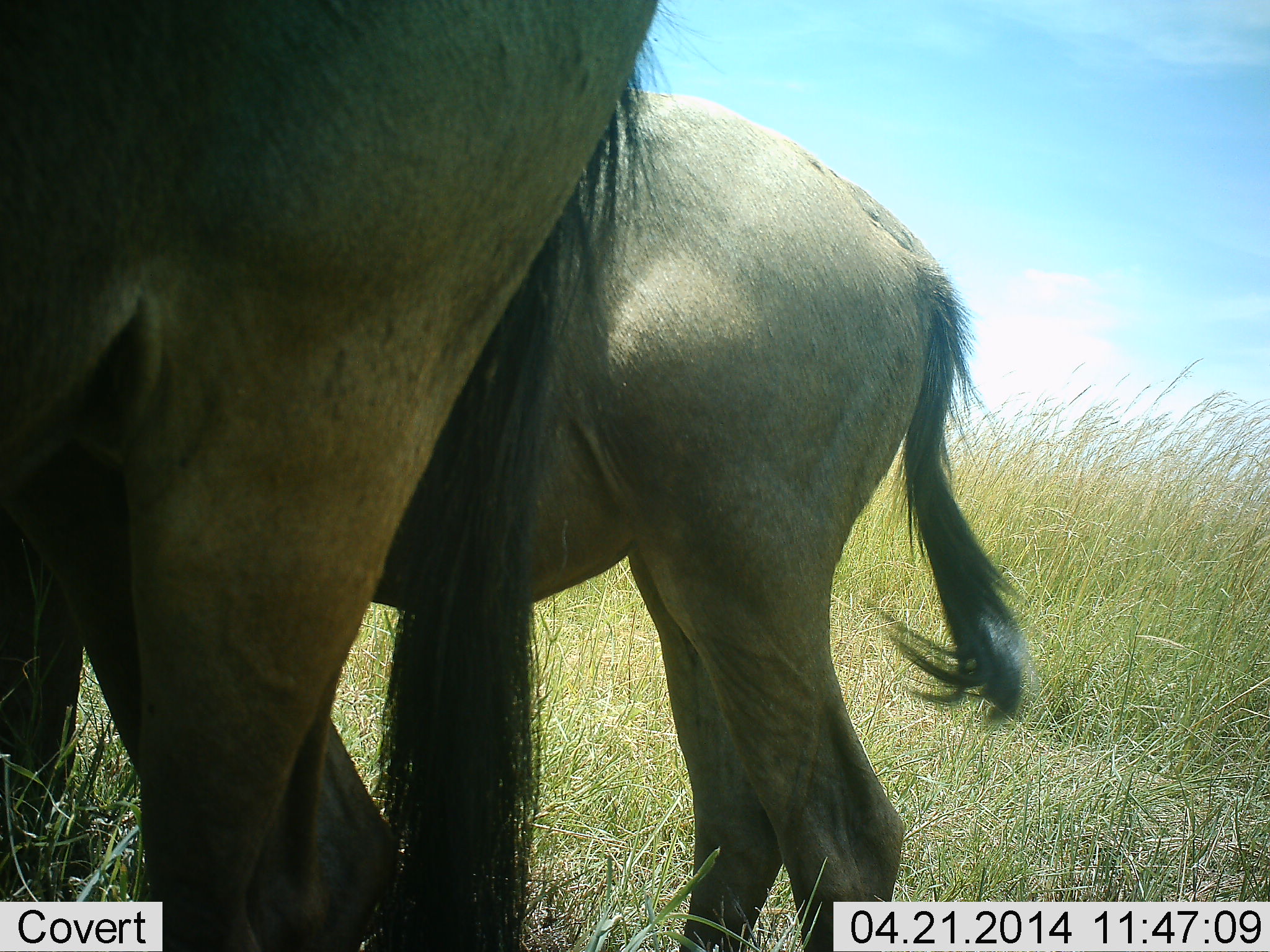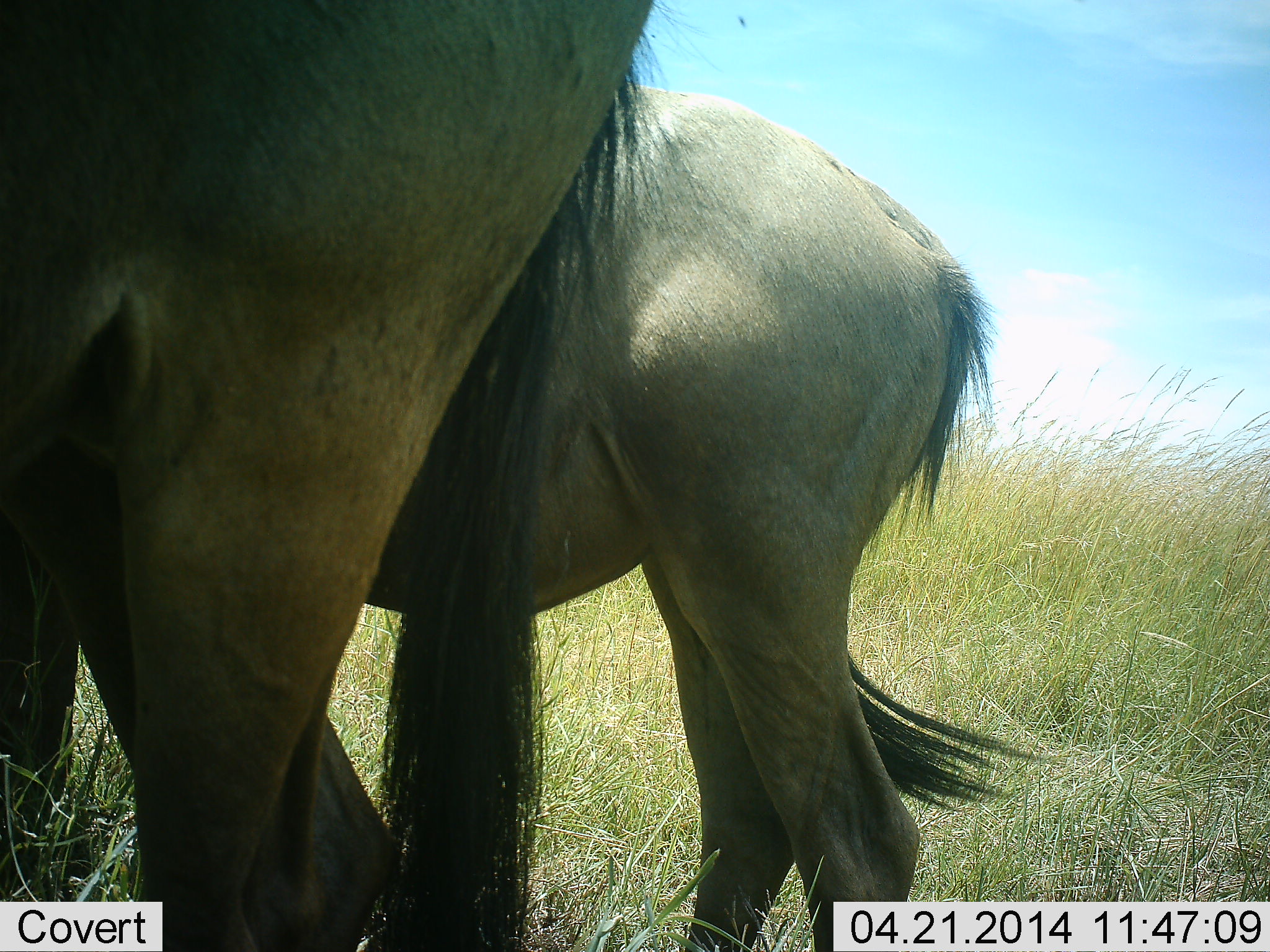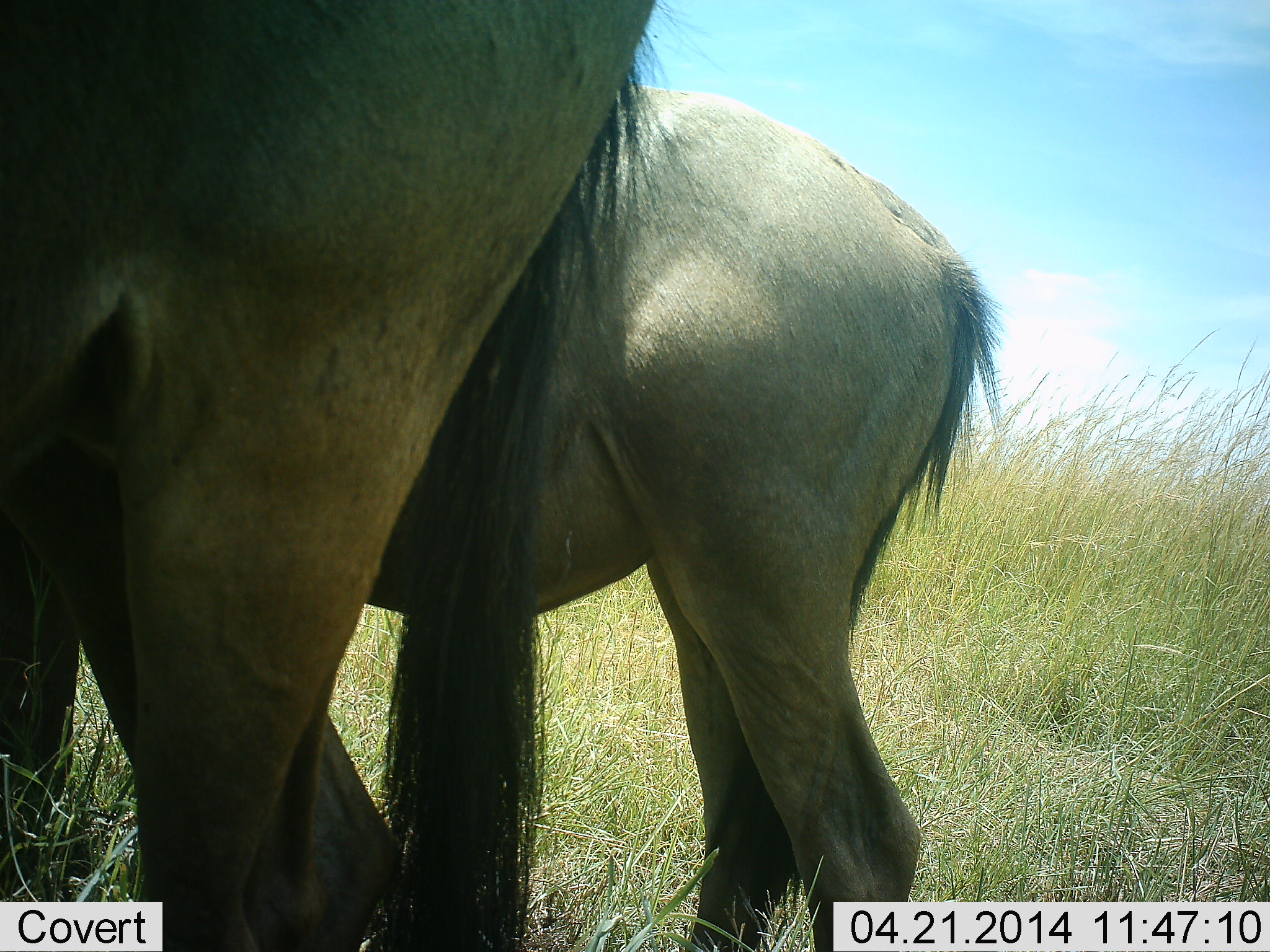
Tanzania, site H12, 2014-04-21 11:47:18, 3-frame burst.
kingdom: Animalia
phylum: Chordata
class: Mammalia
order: Artiodactyla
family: Bovidae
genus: Connochaetes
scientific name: Connochaetes taurinus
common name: blue wildebeest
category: wildebeest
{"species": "wildebeest (blue wildebeest) (Connochaetes taurinus)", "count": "2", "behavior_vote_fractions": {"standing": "94%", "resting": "0%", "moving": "3%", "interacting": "0%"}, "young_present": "14%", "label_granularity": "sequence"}